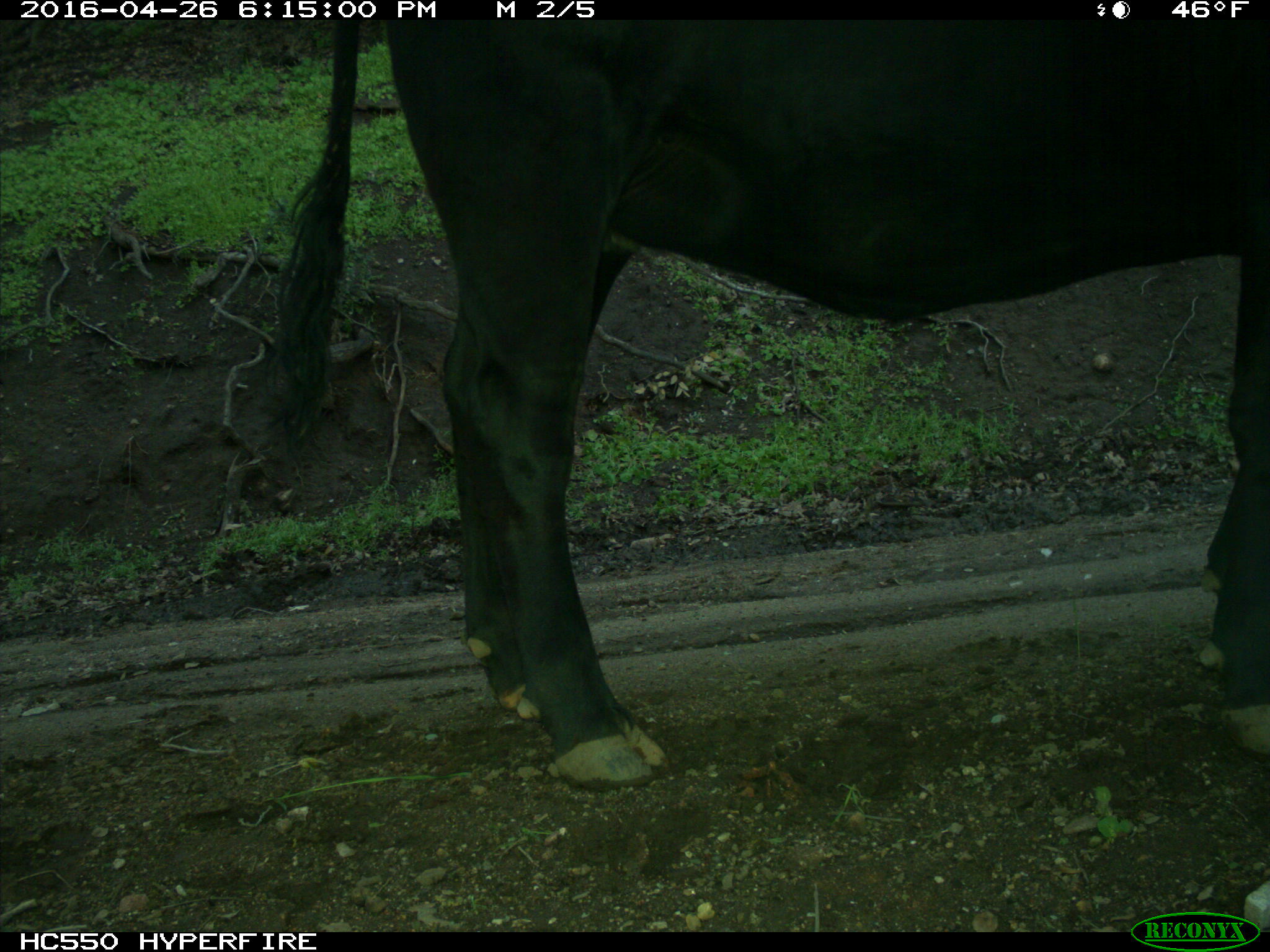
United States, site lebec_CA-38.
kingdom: Animalia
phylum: Chordata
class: Mammalia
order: Artiodactyla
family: Bovidae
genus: Bos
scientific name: Bos taurus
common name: domestic cow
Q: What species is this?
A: Bos taurus (domestic cow).